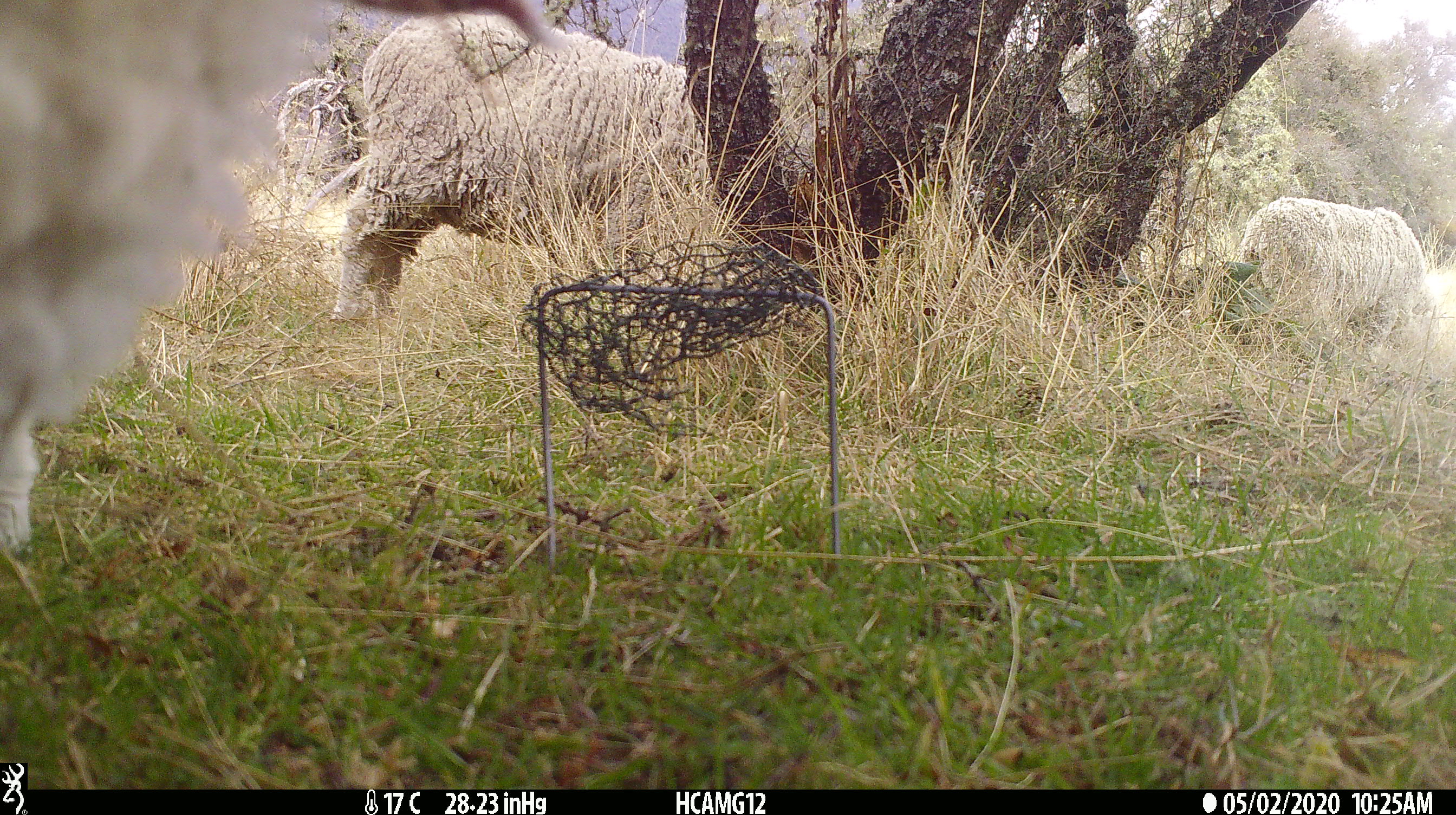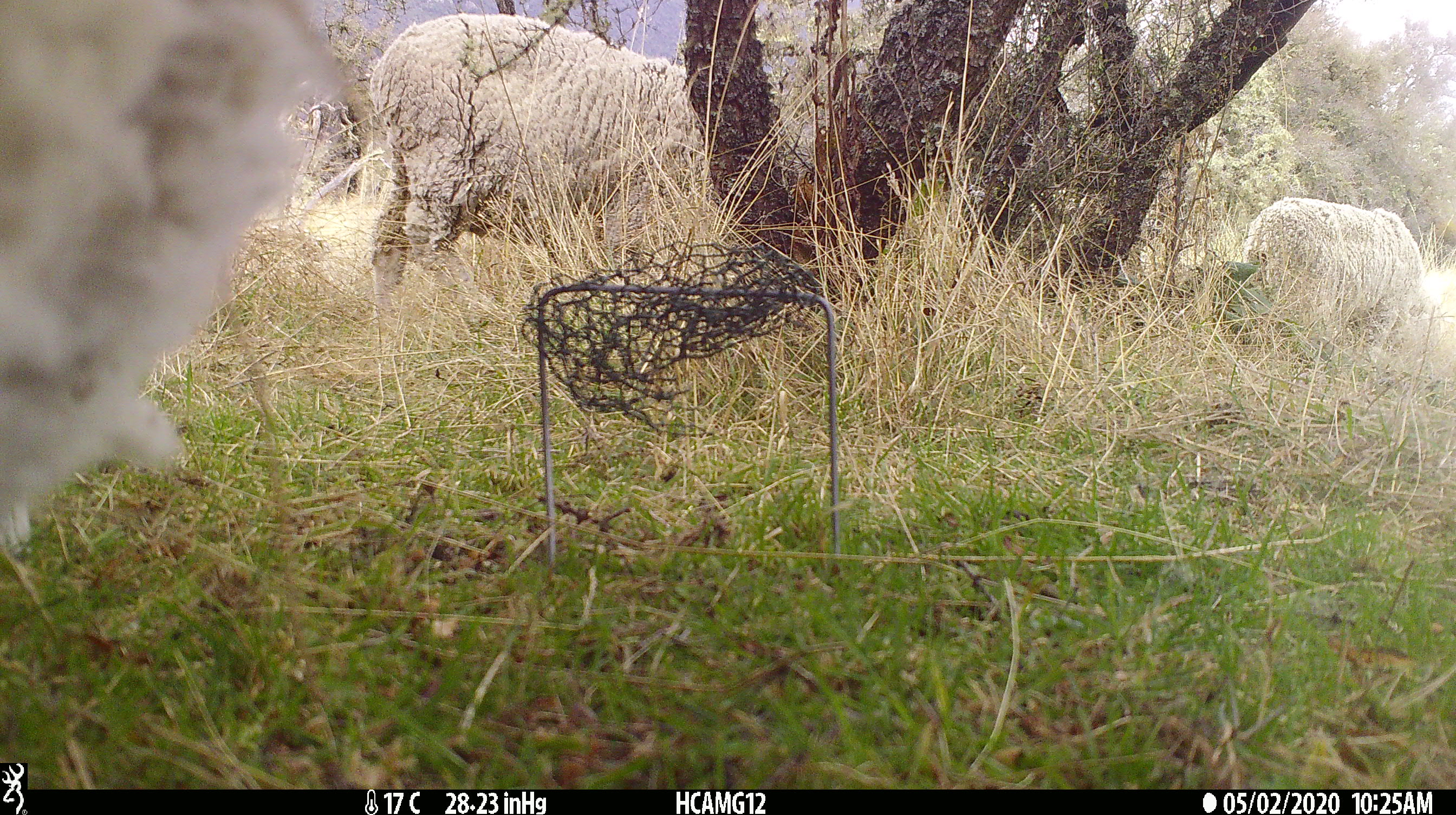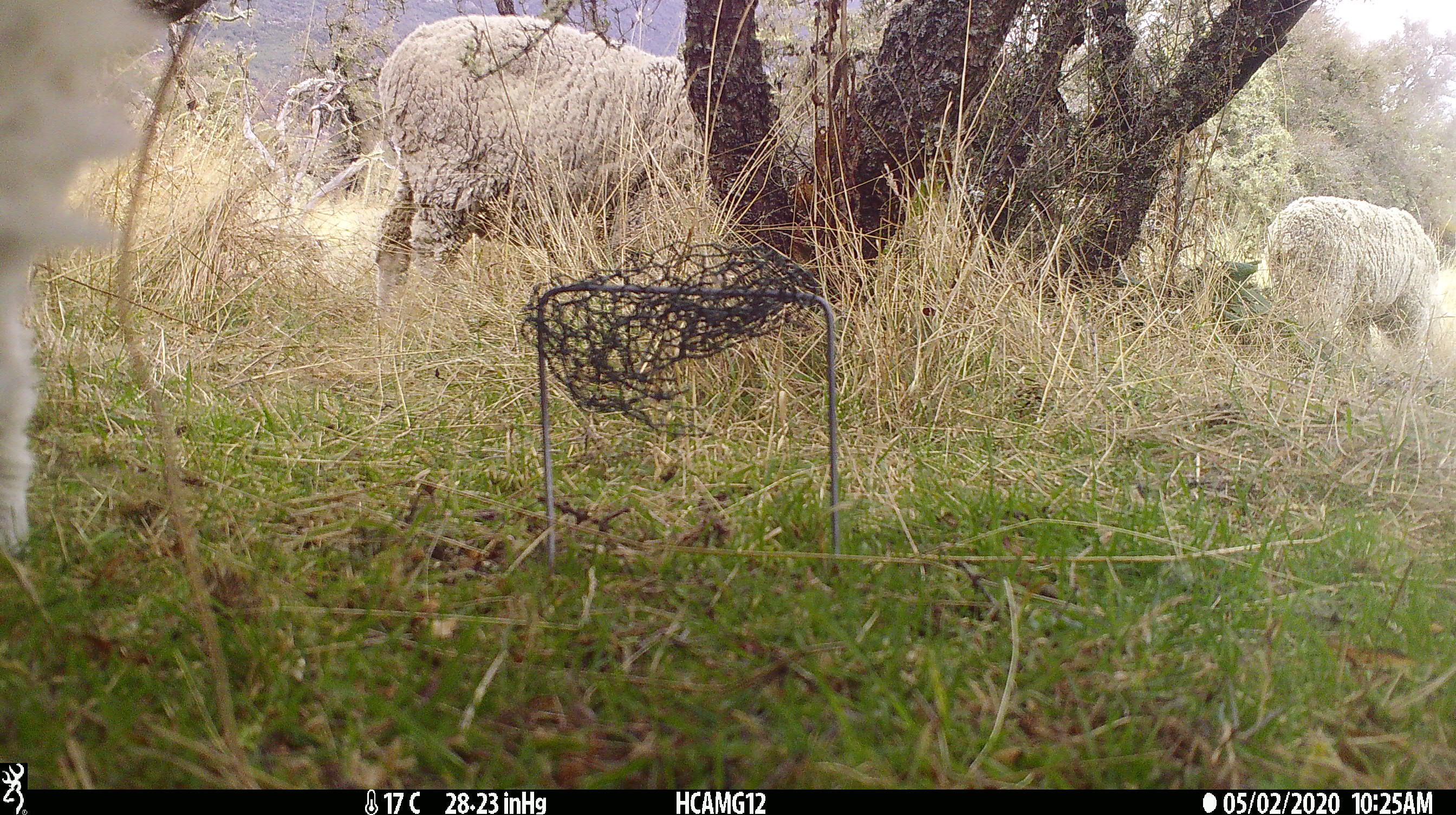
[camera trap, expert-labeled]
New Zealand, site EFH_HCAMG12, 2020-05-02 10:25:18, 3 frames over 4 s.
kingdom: Animalia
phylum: Chordata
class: Mammalia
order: Artiodactyla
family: Bovidae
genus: Ovis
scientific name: Ovis aries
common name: domestic sheep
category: sheep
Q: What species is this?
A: Sheep (domestic sheep) (Ovis aries).